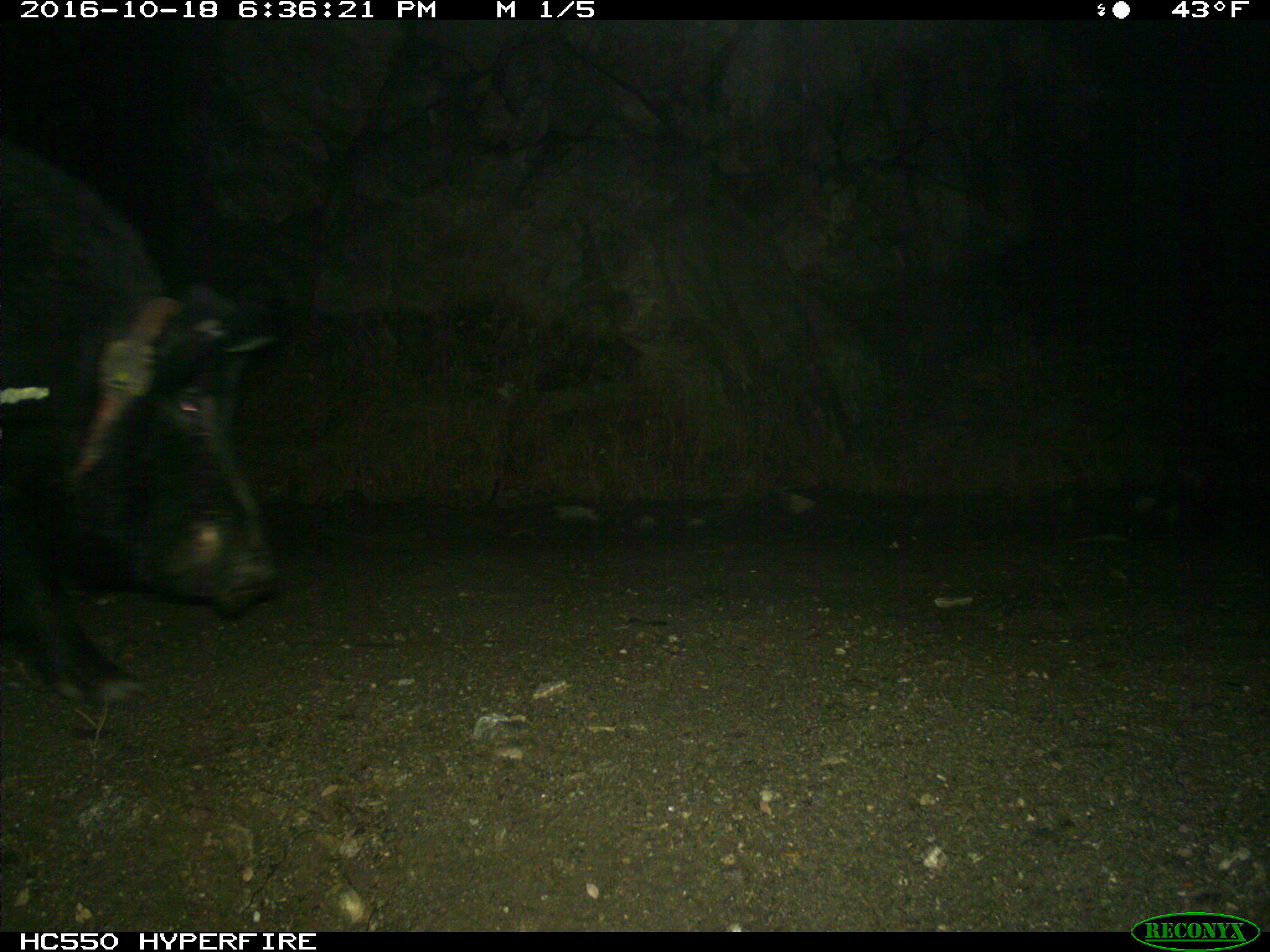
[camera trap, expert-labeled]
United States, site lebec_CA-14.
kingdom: Animalia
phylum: Chordata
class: Mammalia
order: Artiodactyla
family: Suidae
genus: Sus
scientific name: Sus scrofa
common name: wild boar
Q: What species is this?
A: Sus scrofa (wild boar).